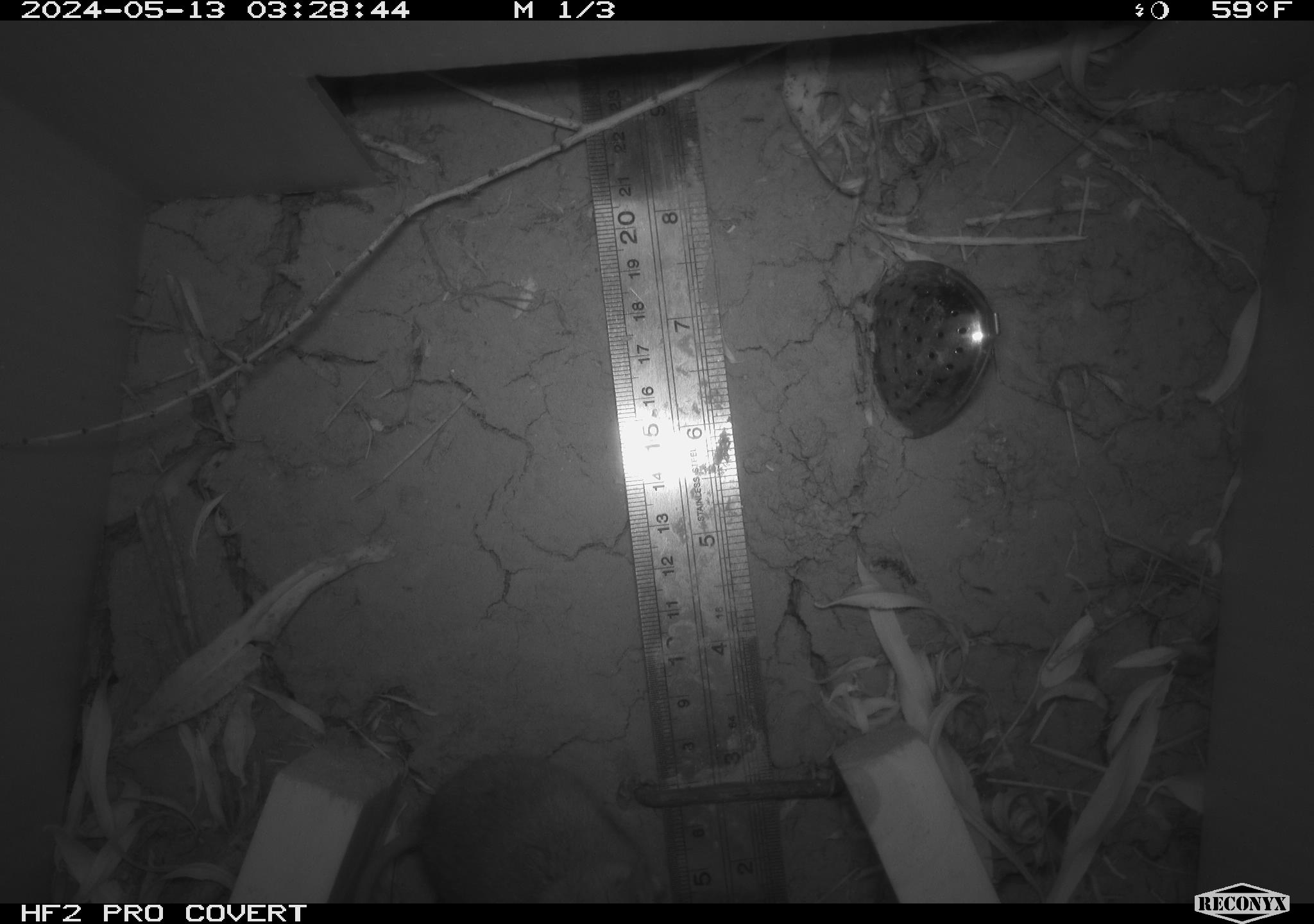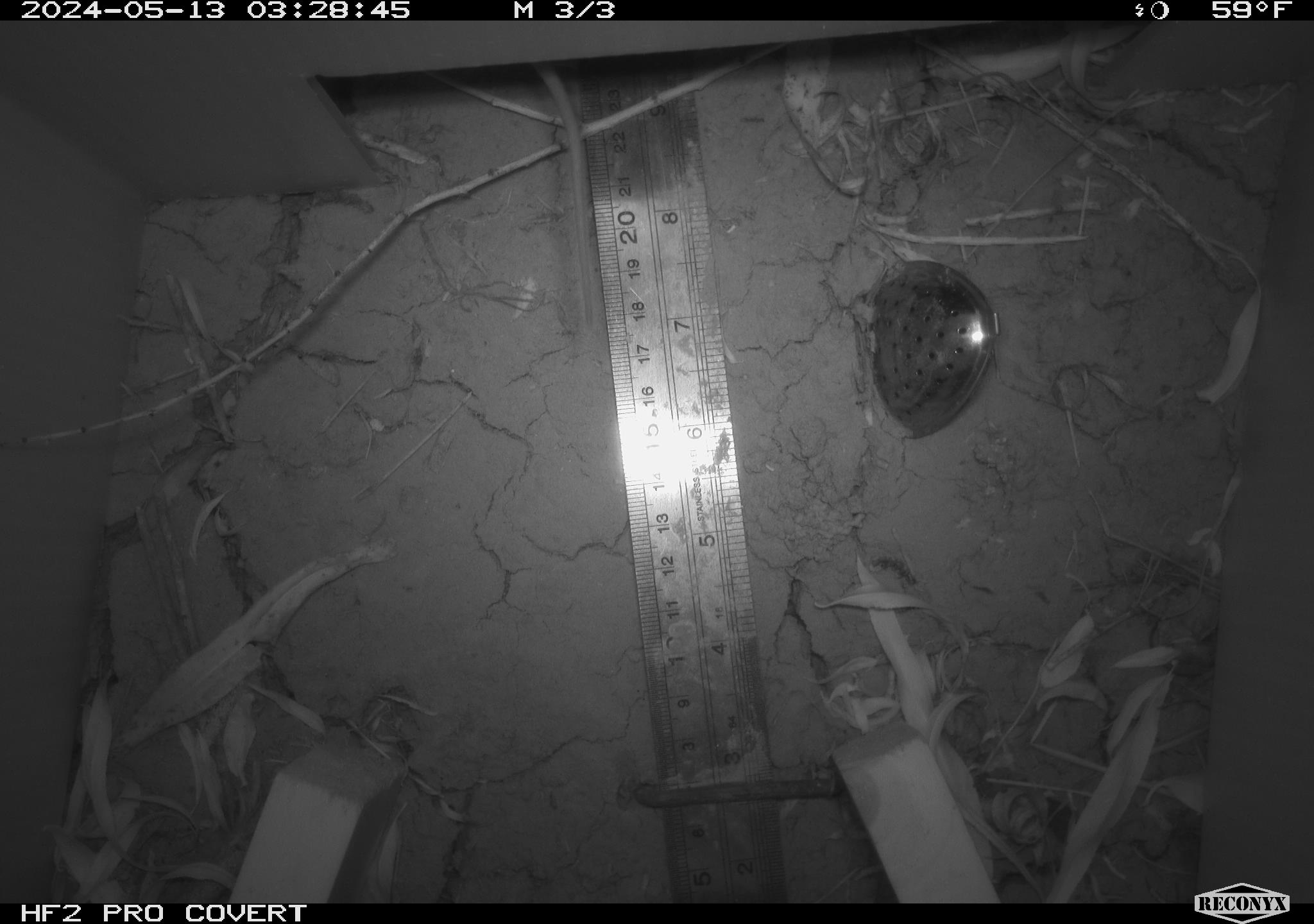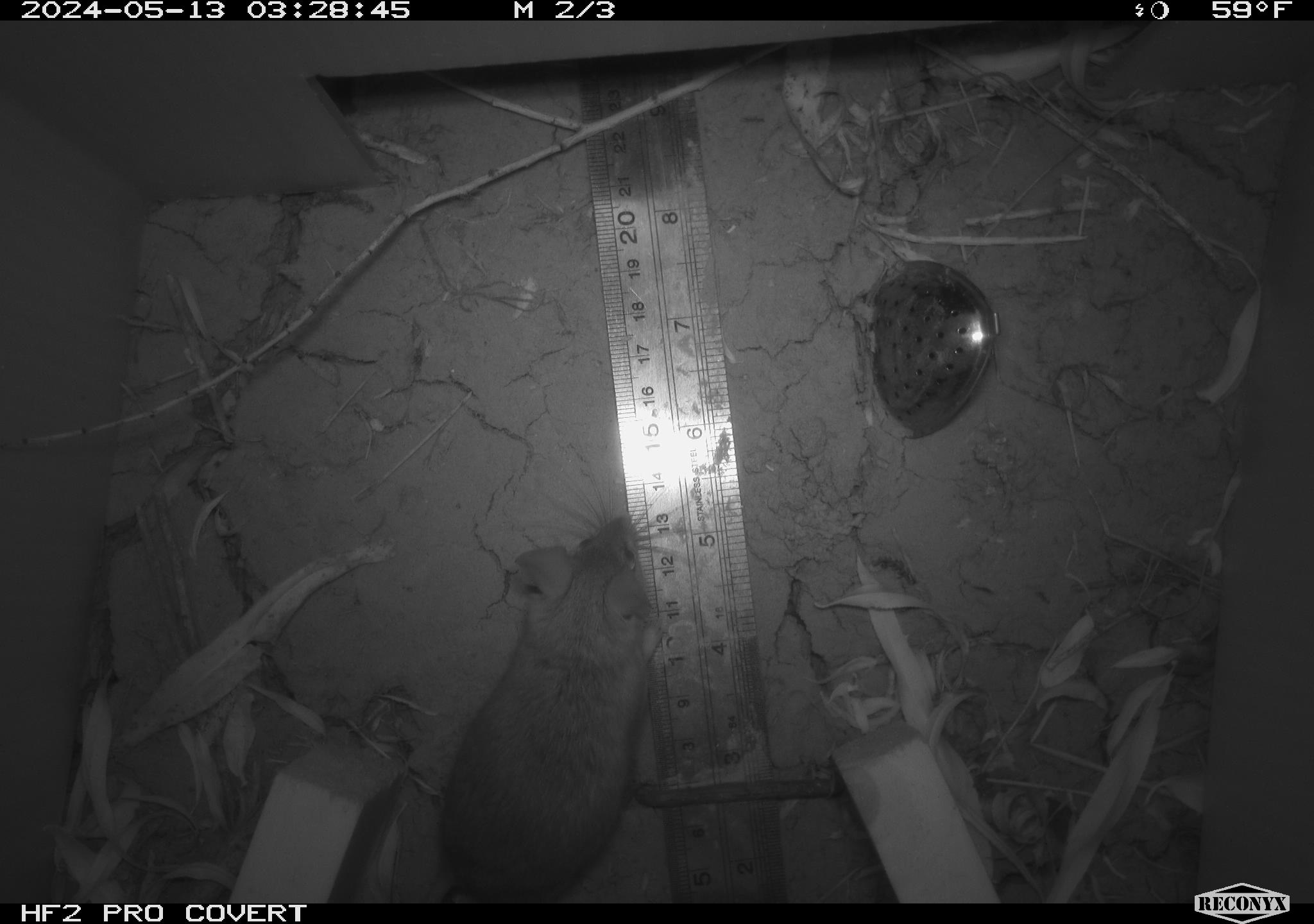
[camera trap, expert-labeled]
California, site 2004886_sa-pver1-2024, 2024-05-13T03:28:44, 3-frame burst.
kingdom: Animalia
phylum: Chordata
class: Mammalia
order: Rodentia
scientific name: Rodentia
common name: mouse species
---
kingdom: Animalia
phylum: Chordata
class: Mammalia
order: Rodentia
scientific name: Rodentia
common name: rodent